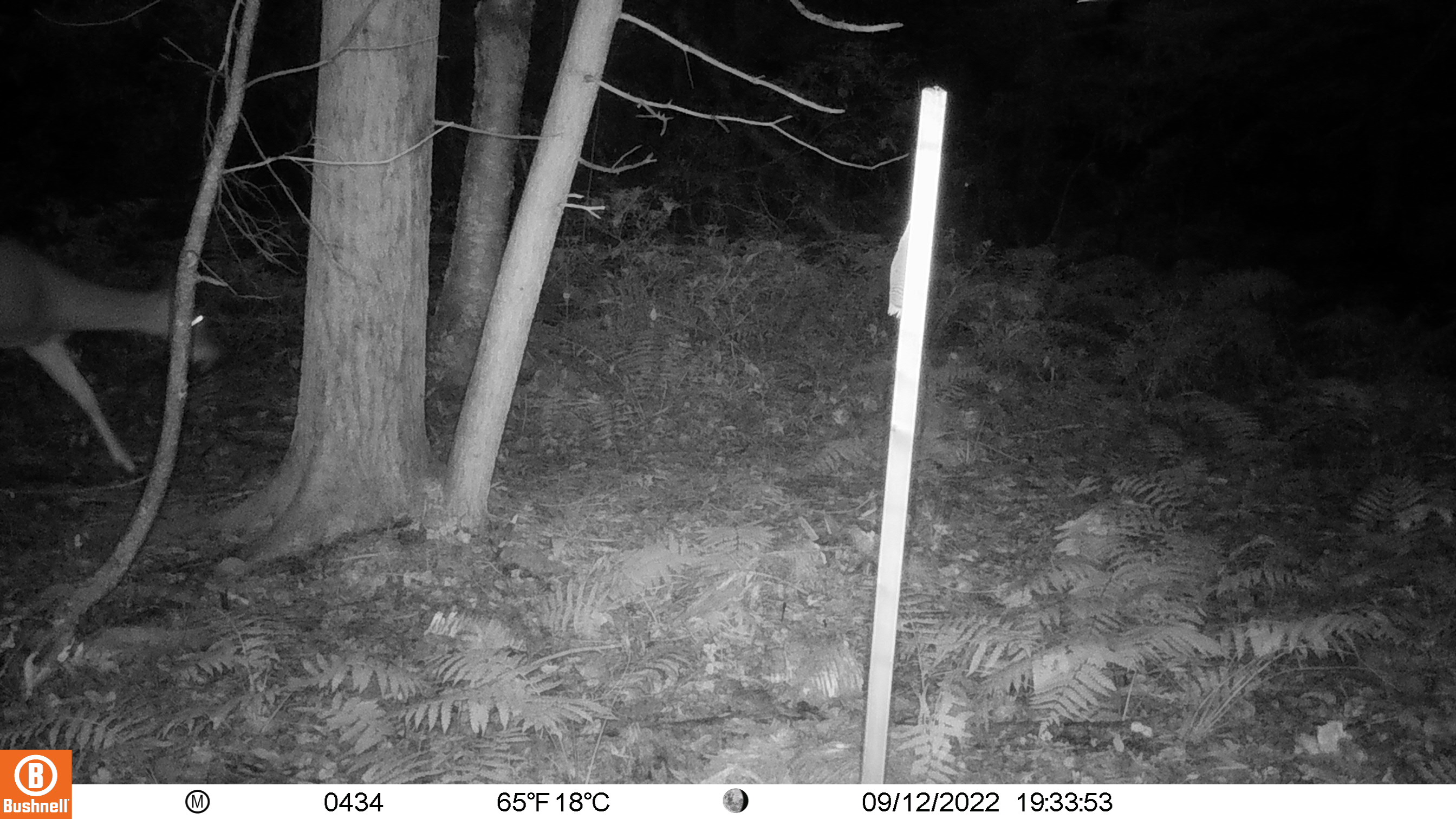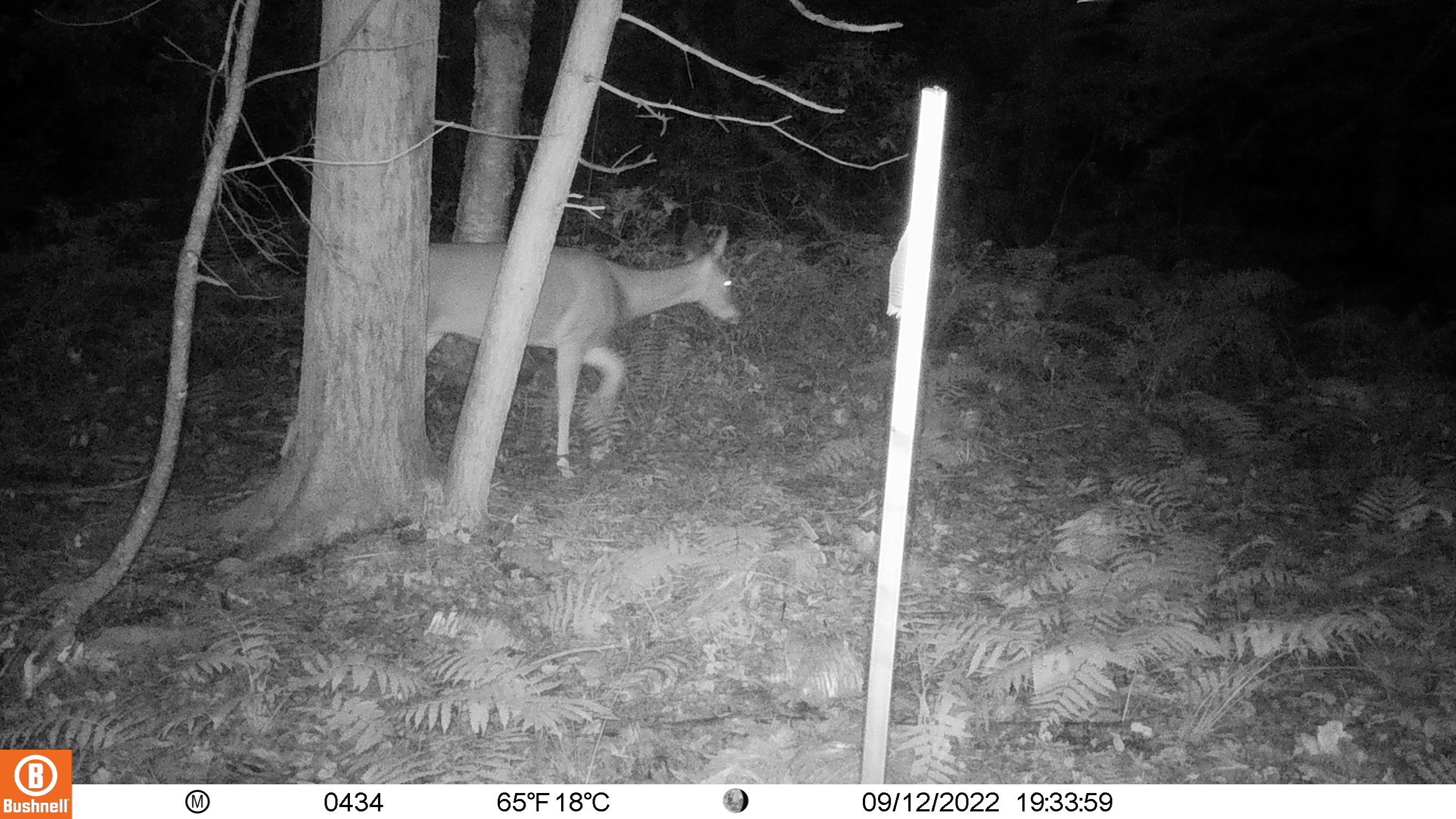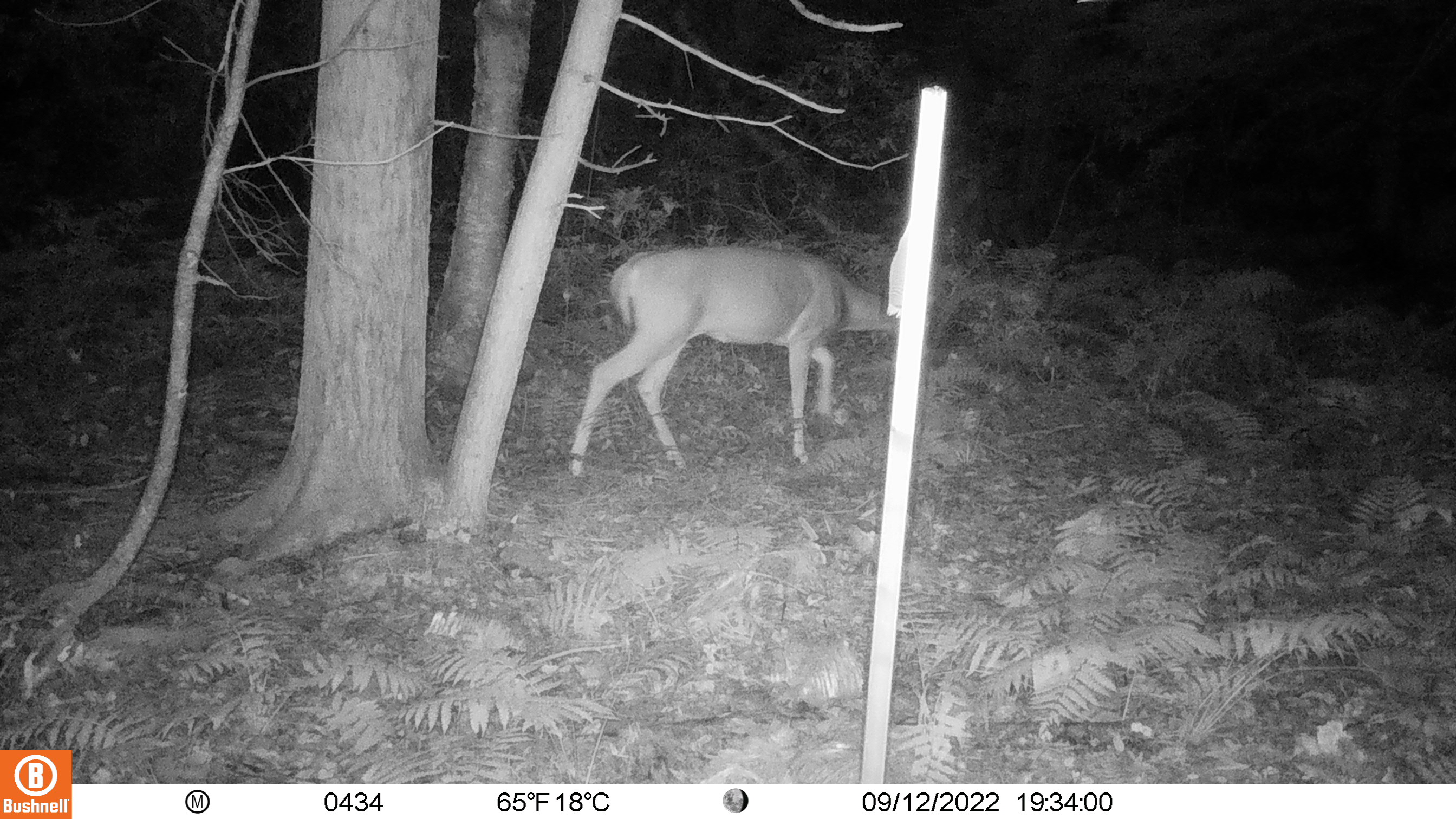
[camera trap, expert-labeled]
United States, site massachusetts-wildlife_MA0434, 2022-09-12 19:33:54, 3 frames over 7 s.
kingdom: Animalia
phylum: Chordata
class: Mammalia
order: Artiodactyla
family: Cervidae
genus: Odocoileus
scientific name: Odocoileus virginianus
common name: white-tailed deer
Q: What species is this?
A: White-tailed deer (Odocoileus virginianus).